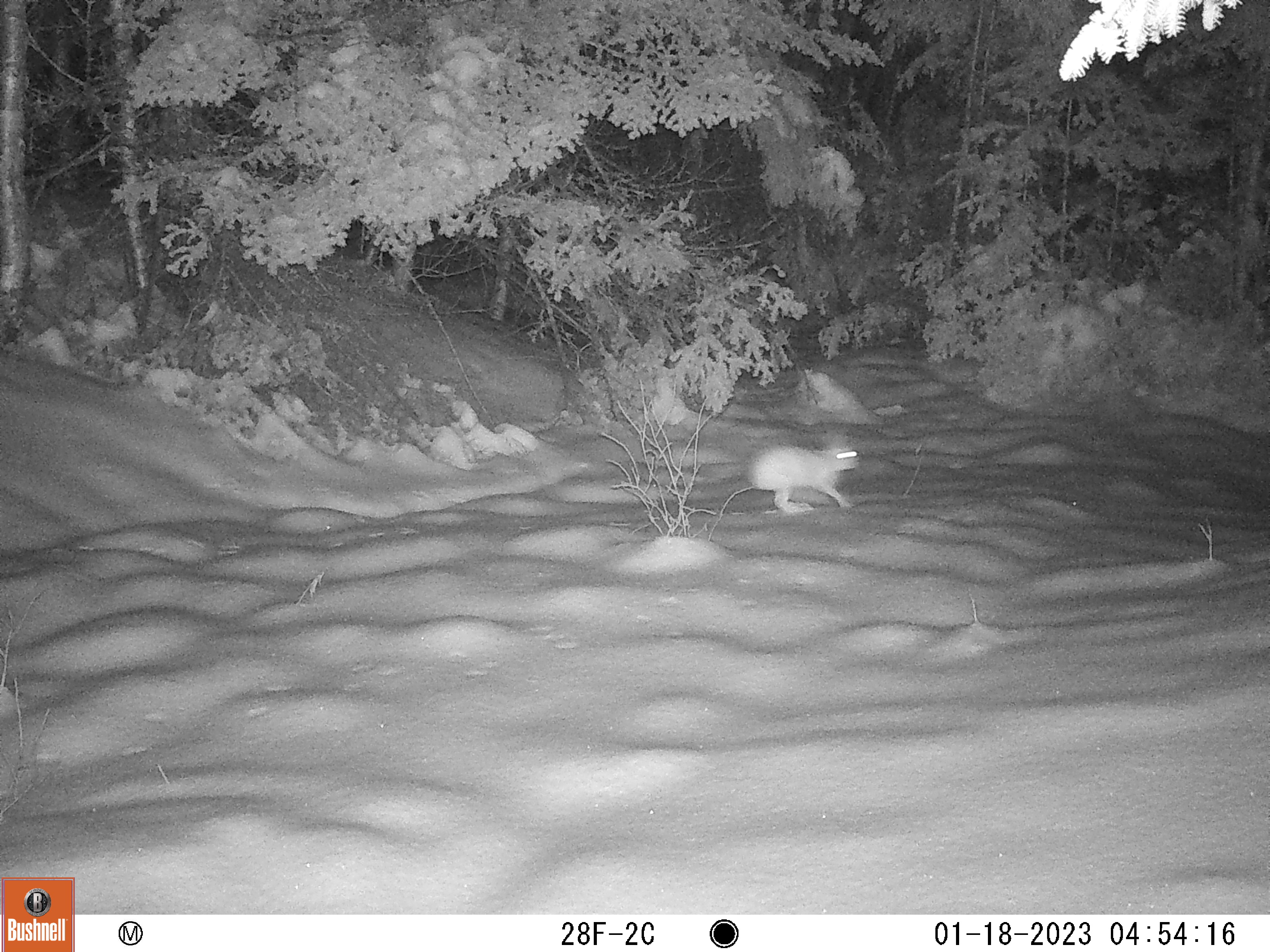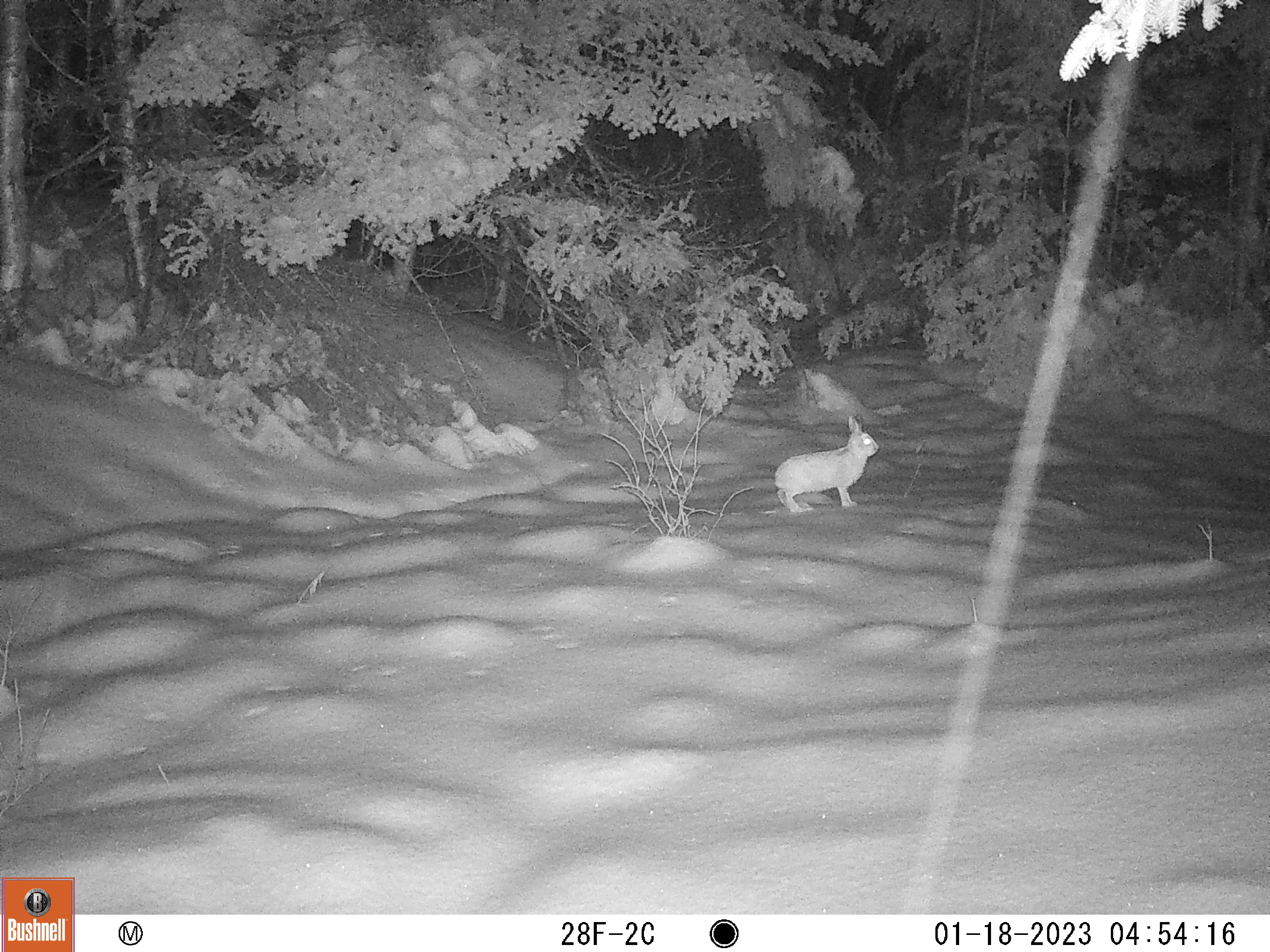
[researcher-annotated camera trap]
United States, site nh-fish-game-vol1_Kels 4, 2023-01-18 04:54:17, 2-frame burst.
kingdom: Animalia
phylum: Chordata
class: Mammalia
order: Lagomorpha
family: Leporidae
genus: Lepus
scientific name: Lepus americanus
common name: snowshoe hare